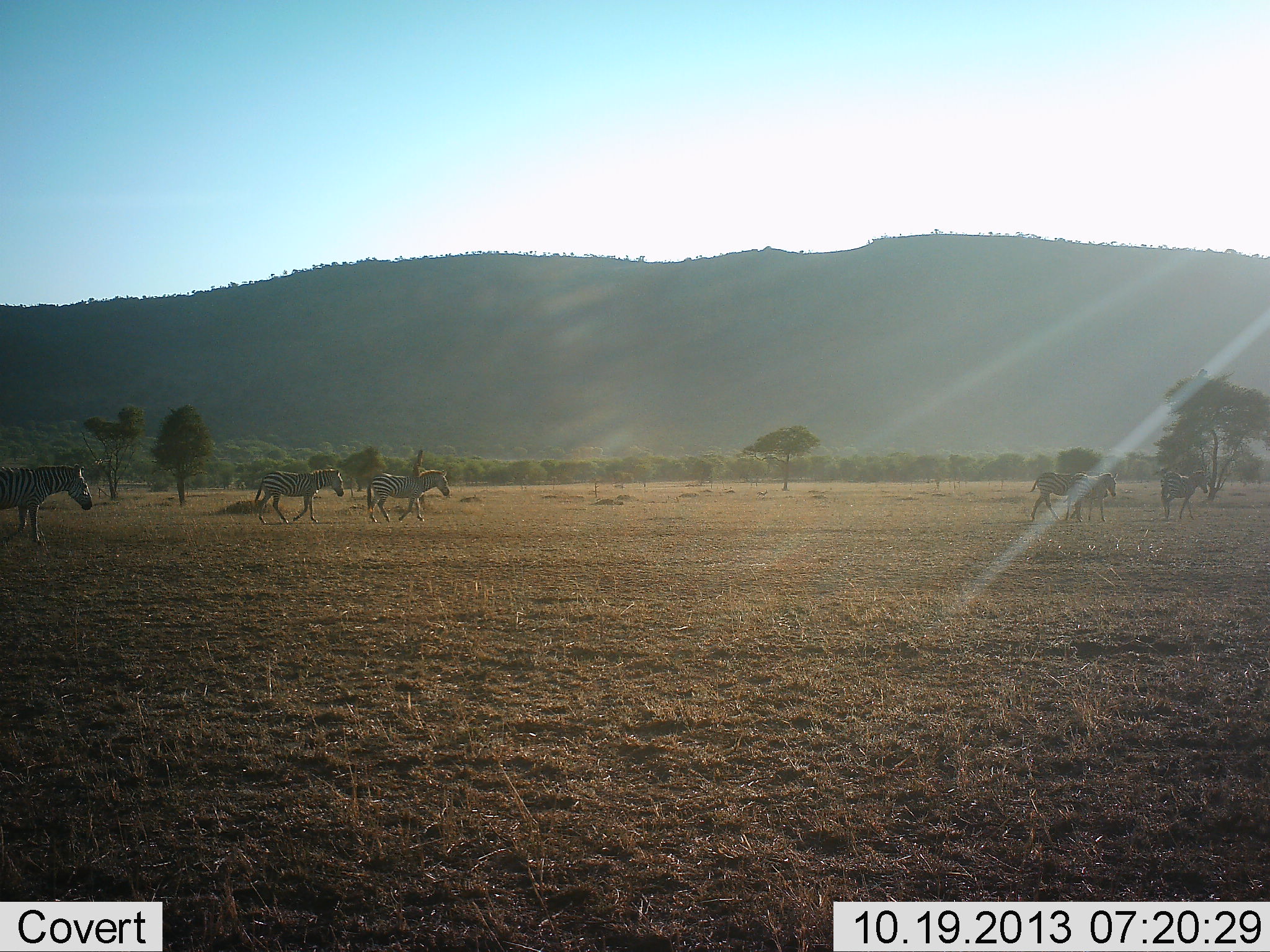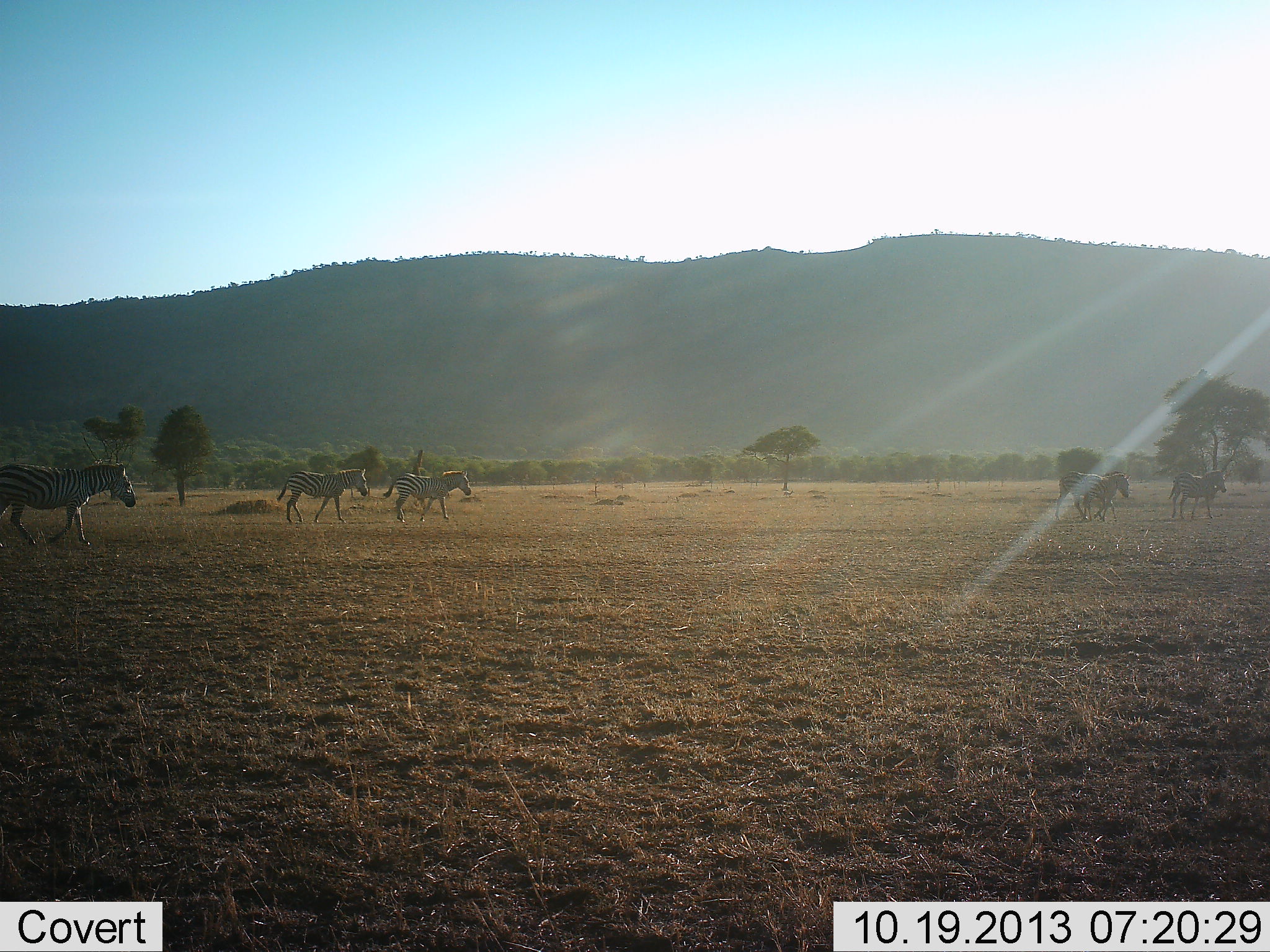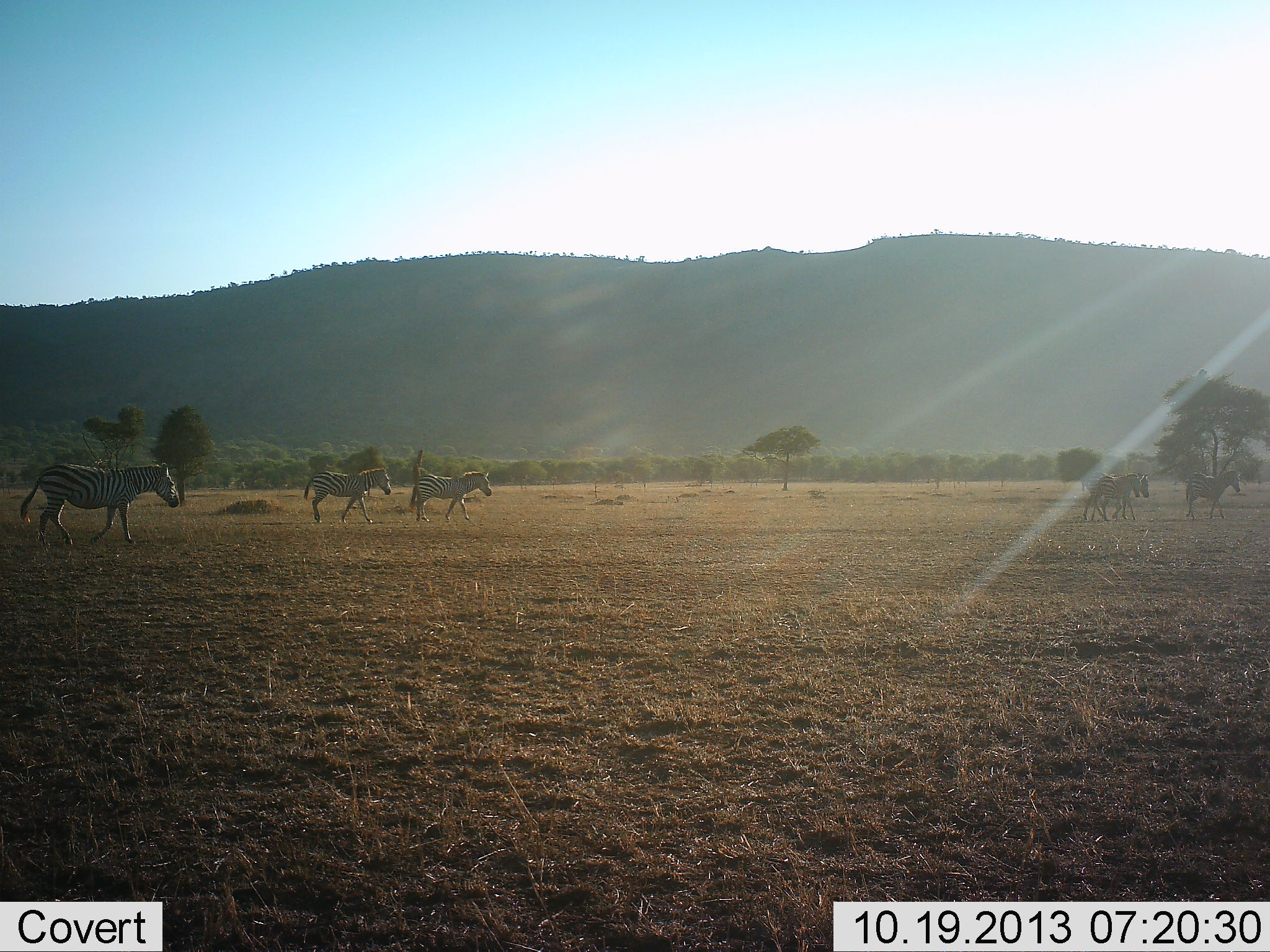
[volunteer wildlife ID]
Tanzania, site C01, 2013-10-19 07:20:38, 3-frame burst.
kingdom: Animalia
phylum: Chordata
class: Mammalia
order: Perissodactyla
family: Equidae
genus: Equus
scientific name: Equus quagga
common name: plains zebra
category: zebra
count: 6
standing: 0%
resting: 0%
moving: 100%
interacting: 0%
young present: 0%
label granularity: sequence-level